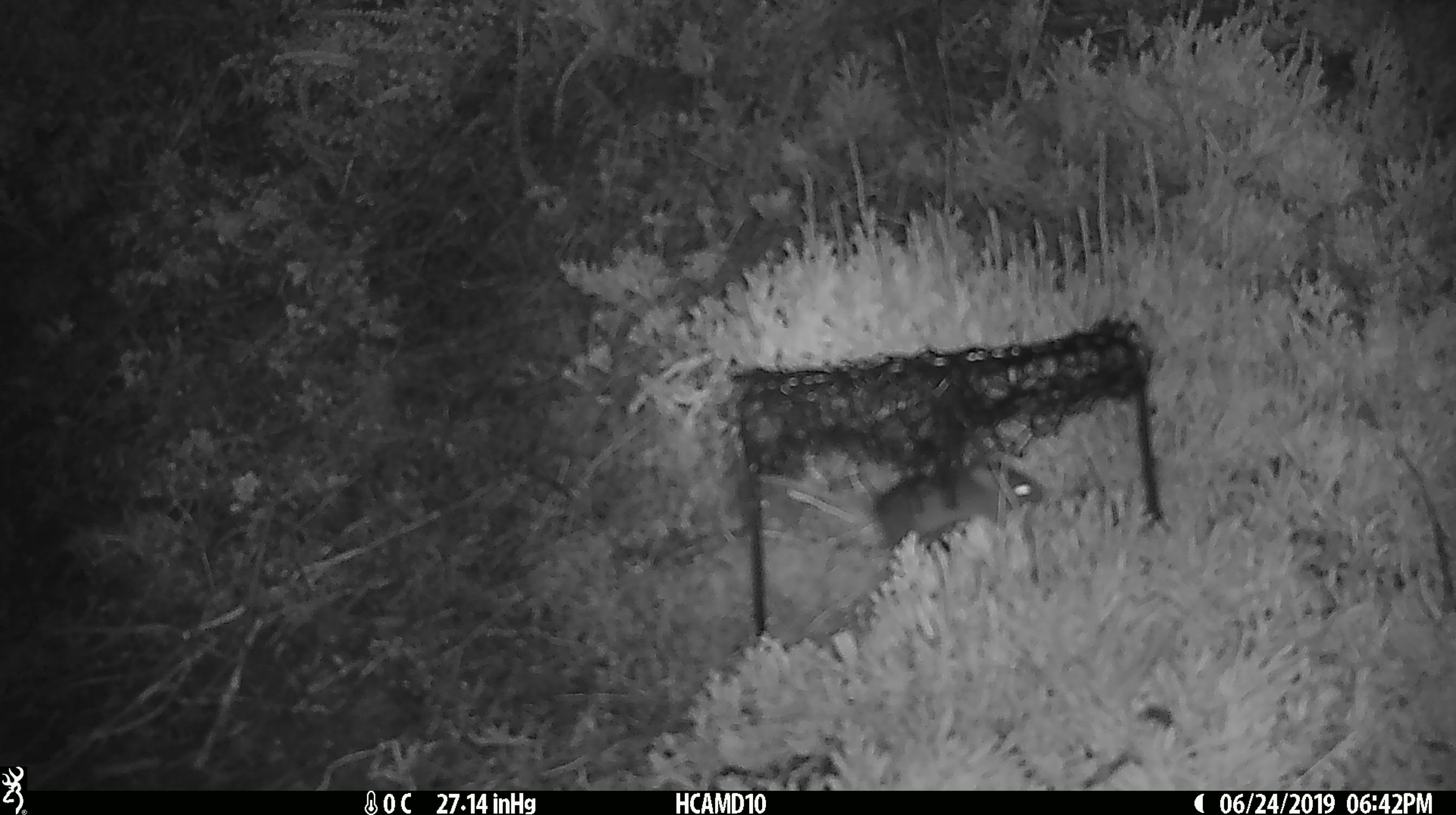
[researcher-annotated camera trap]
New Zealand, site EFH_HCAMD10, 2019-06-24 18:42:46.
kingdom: Animalia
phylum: Chordata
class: Mammalia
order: Rodentia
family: Muridae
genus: Mus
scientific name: Mus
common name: mouse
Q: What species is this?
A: Mouse (Mus).